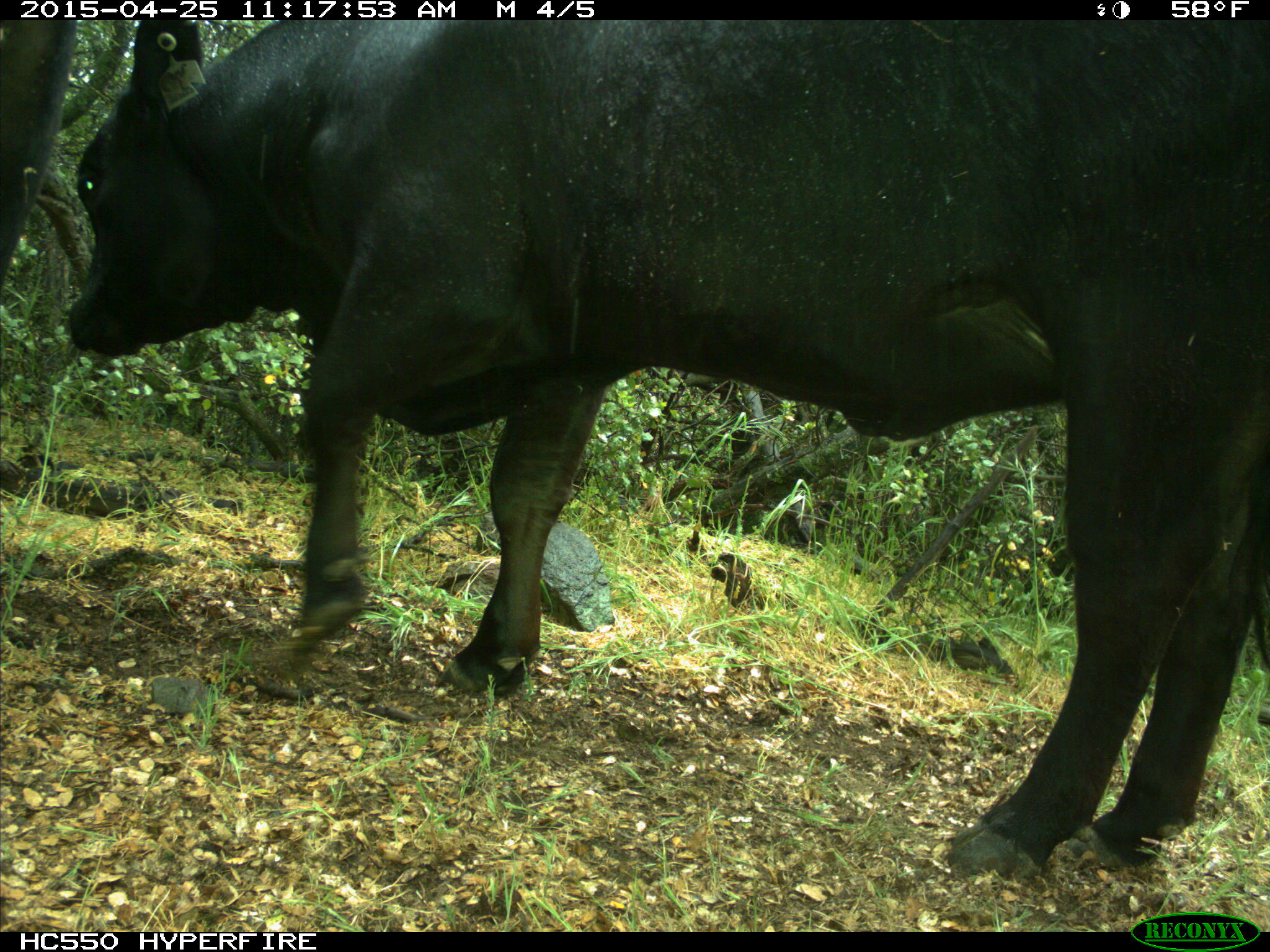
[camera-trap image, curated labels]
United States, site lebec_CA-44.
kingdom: Animalia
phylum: Chordata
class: Mammalia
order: Artiodactyla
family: Suidae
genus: Sus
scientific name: Sus scrofa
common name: wild boar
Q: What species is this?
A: Sus scrofa (wild boar).